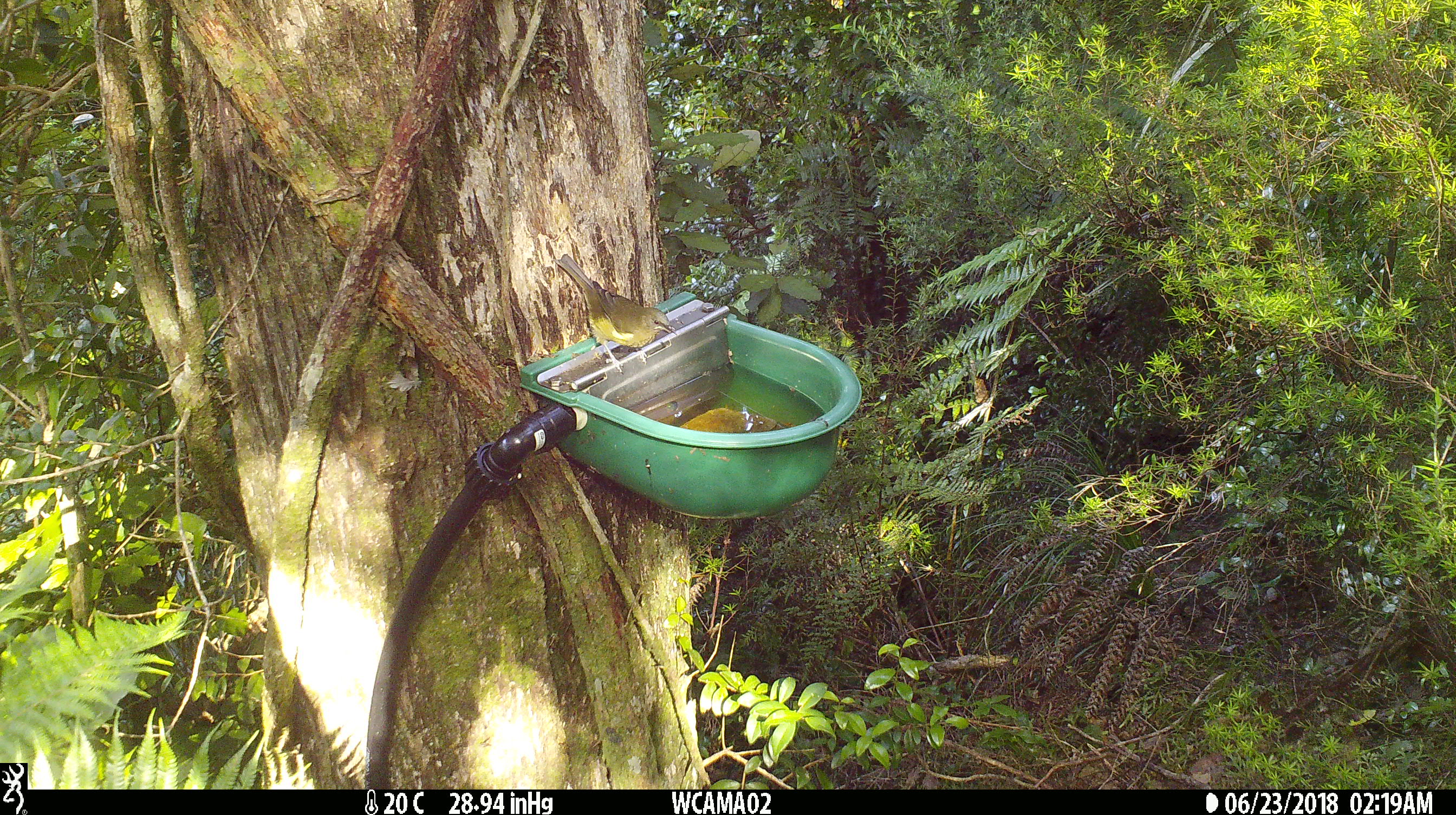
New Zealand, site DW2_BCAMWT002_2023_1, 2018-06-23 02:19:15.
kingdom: Animalia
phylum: Chordata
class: Aves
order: Passeriformes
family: Meliphagidae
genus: Anthornis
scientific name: Anthornis melanura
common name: new zealand bellbird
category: bellbird